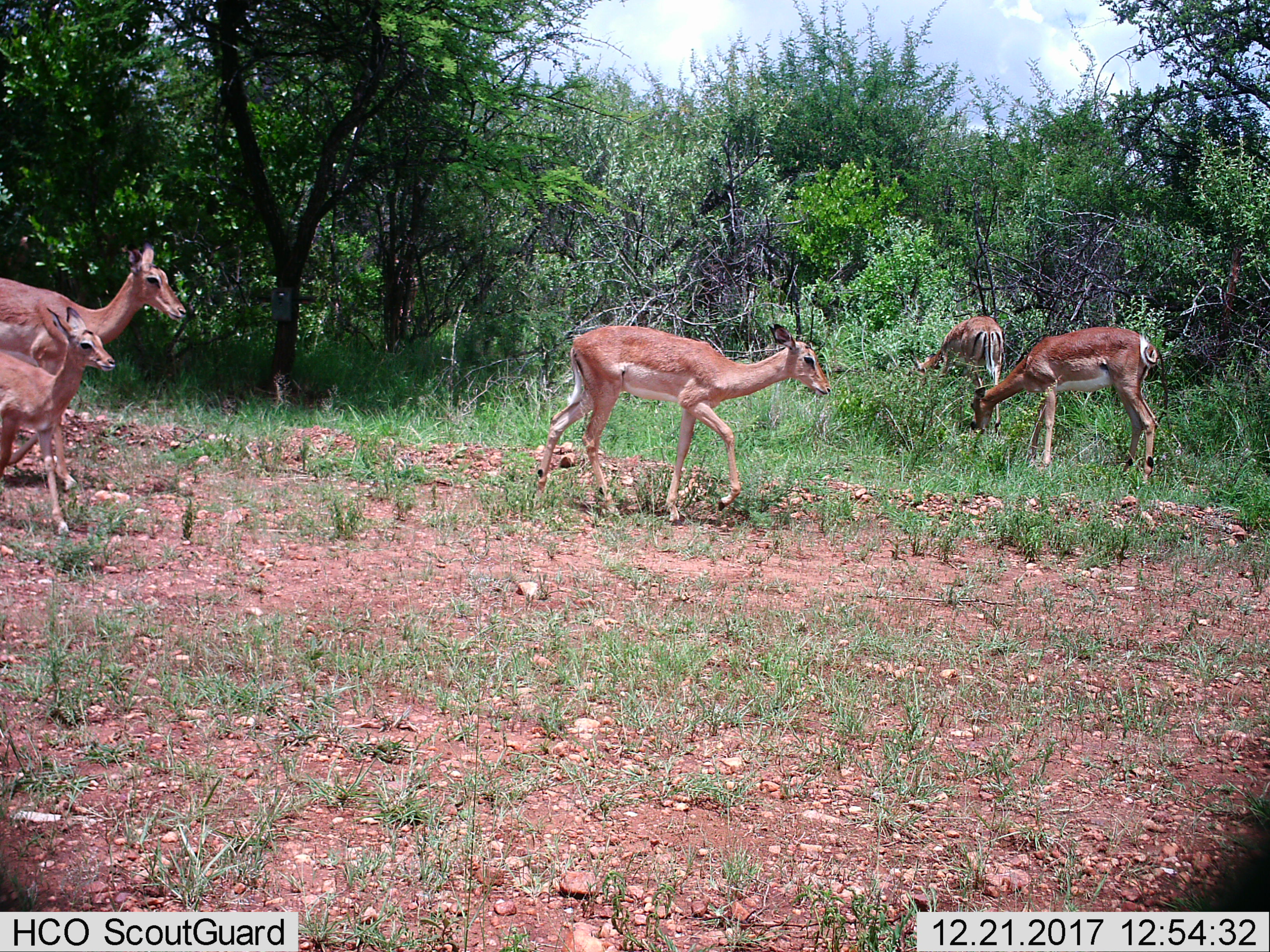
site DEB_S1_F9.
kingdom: Animalia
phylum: Chordata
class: Mammalia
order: Artiodactyla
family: Bovidae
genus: Aepyceros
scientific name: Aepyceros melampus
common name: impala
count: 5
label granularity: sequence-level